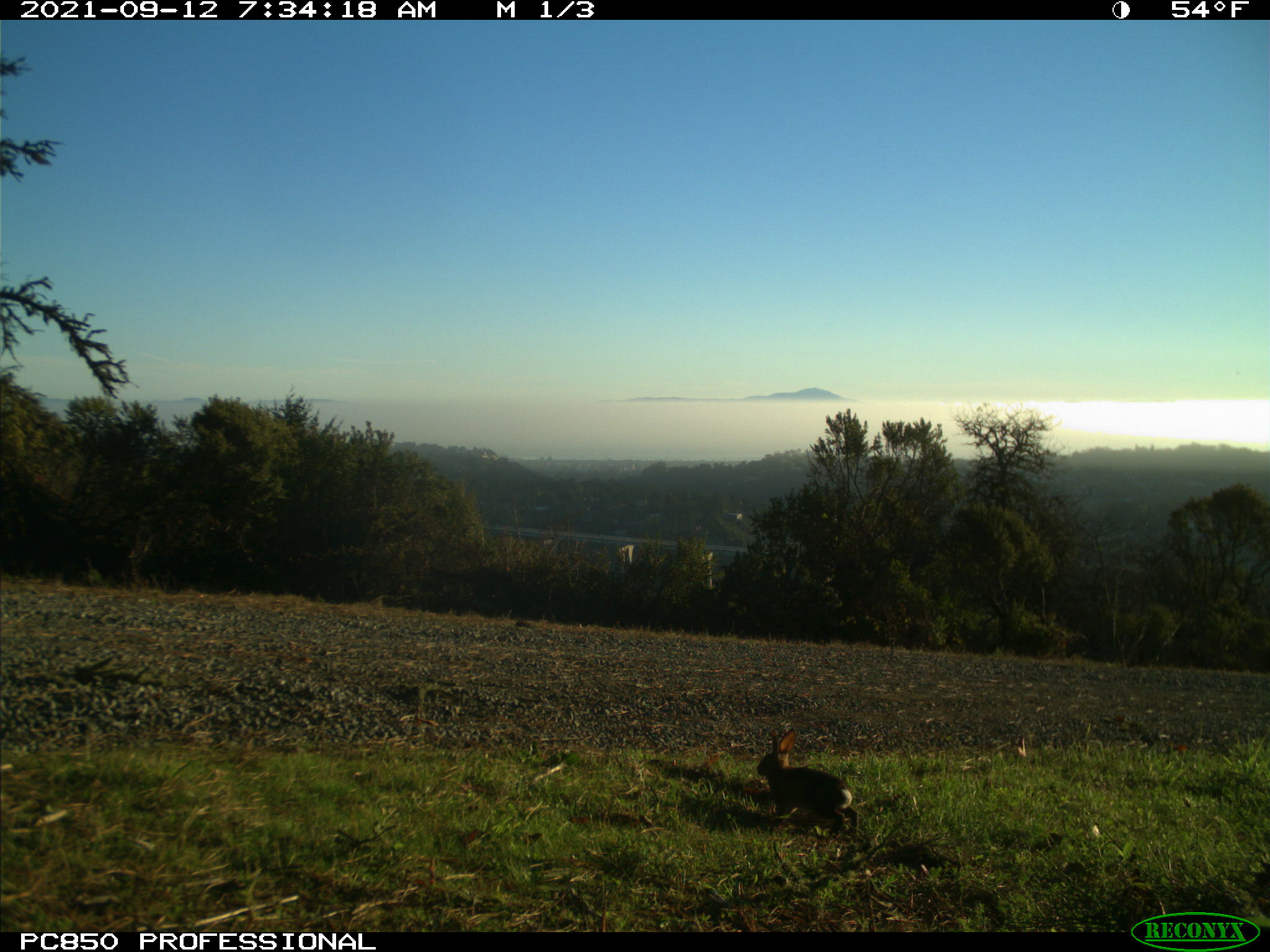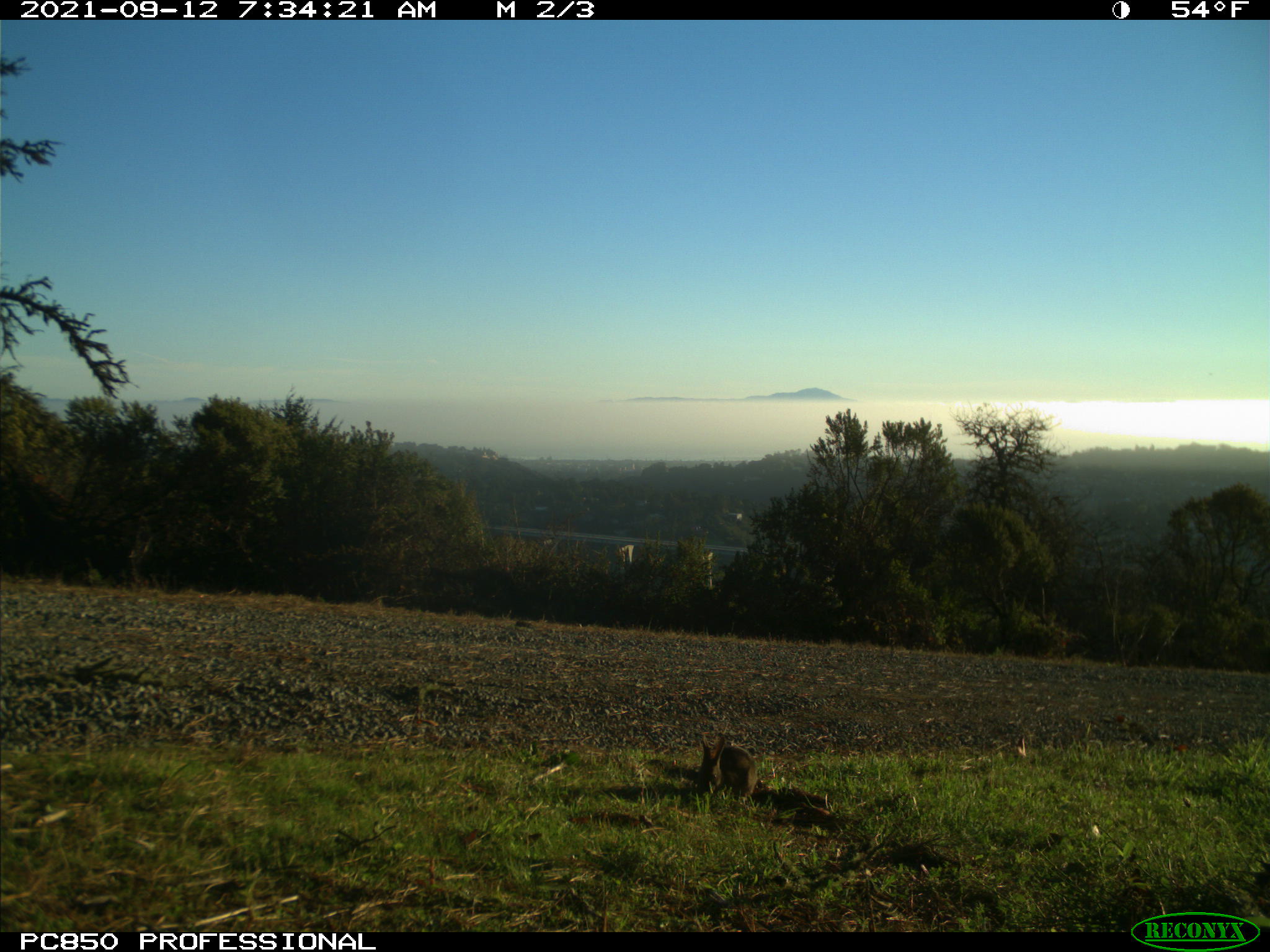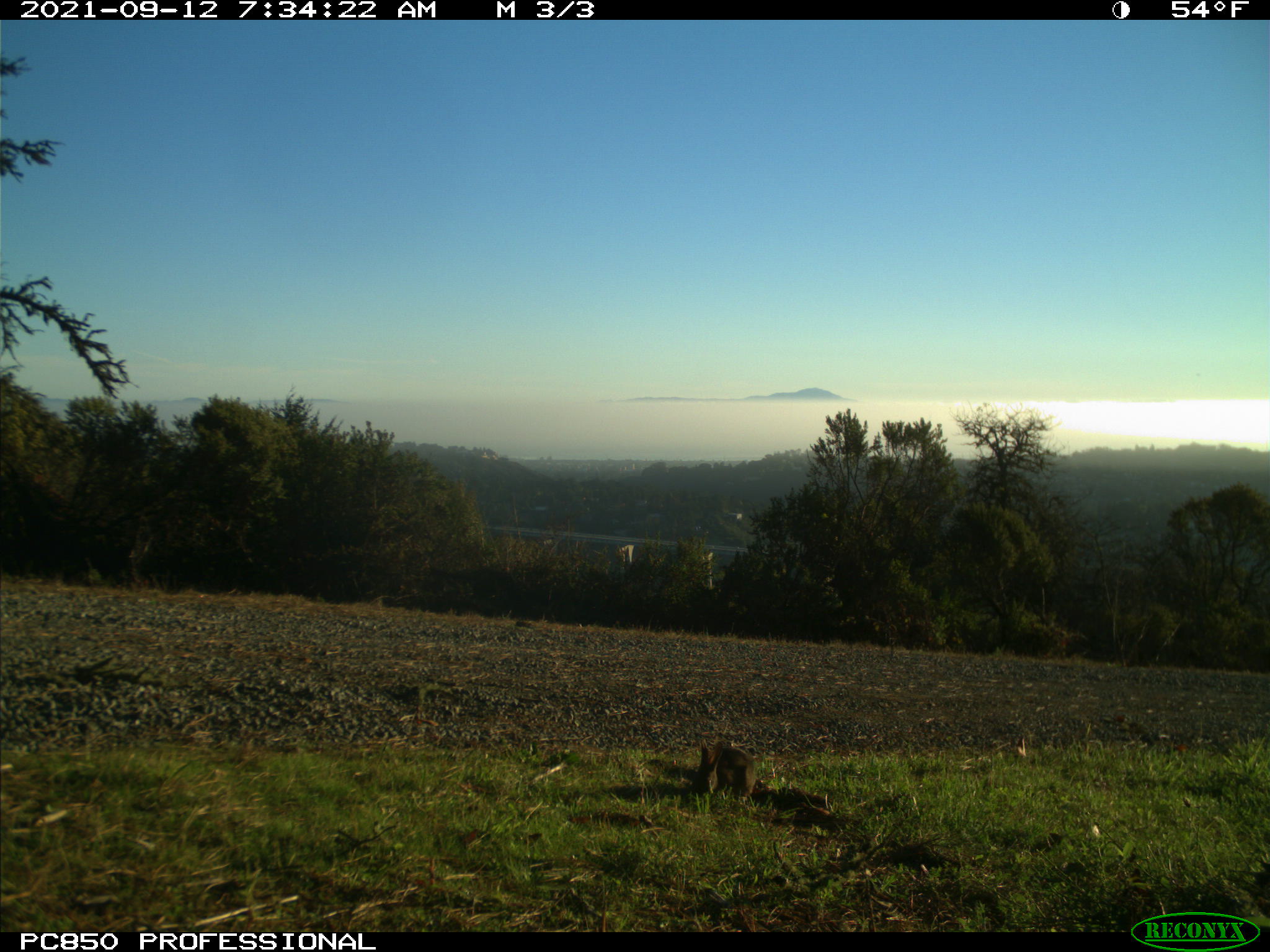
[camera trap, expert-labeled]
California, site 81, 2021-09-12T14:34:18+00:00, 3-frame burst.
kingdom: Animalia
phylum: Chordata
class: Mammalia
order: Lagomorpha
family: Leporidae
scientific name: Leporidae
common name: rabbit